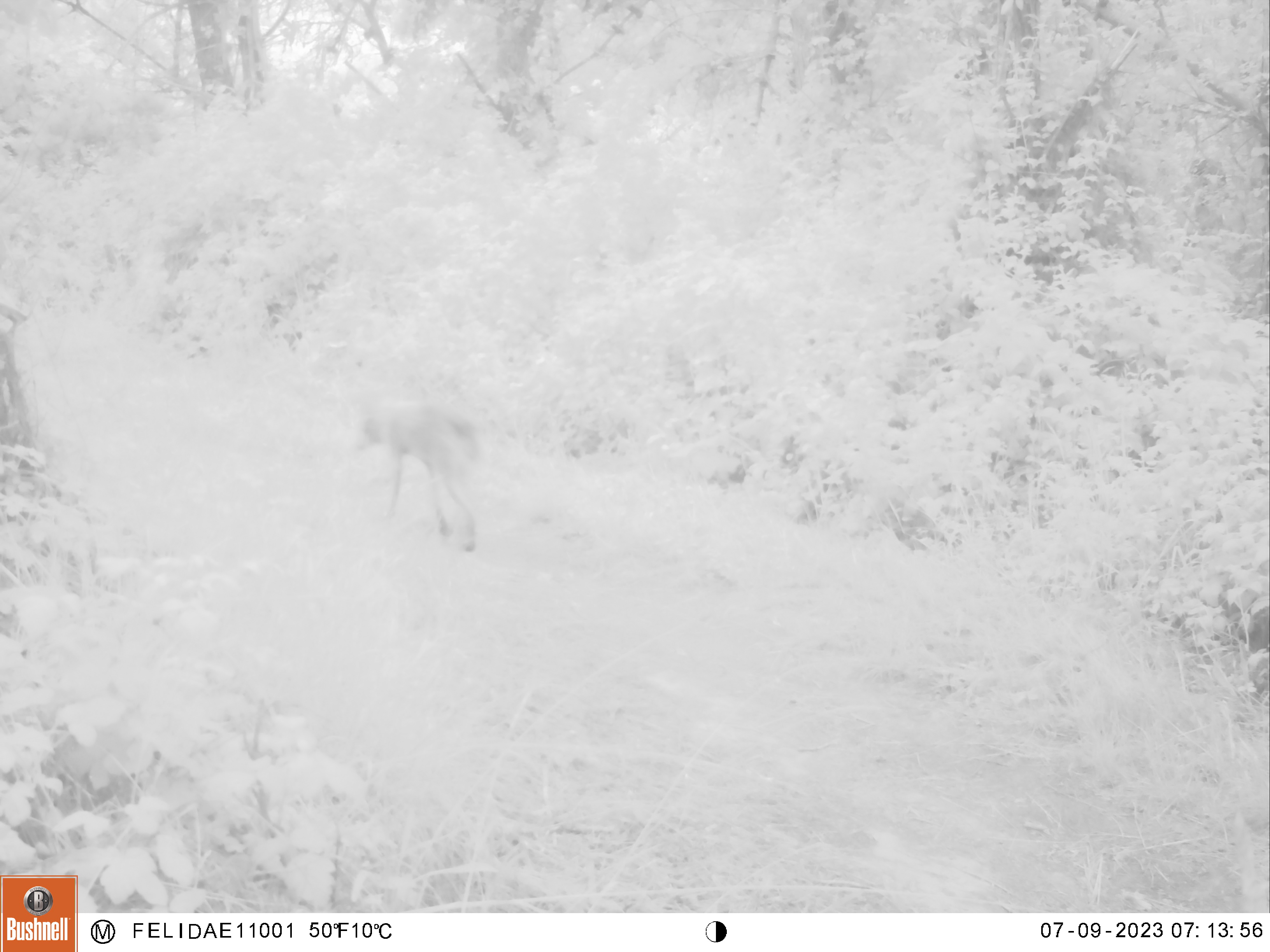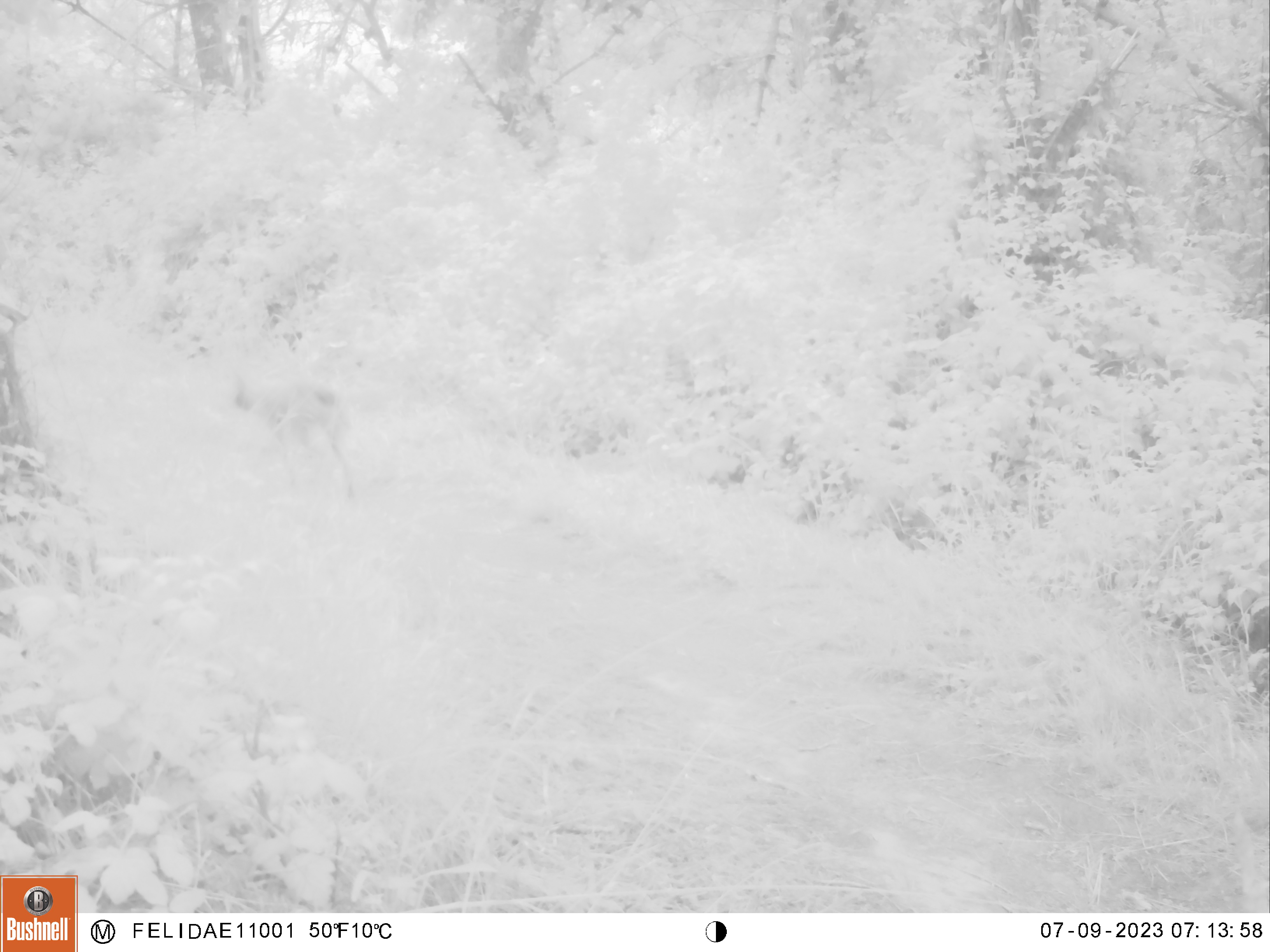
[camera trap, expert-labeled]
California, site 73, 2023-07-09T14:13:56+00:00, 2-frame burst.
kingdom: Animalia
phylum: Chordata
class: Mammalia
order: Carnivora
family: Canidae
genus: Canis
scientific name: Canis latrans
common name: coyote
Coyote (Canis latrans).